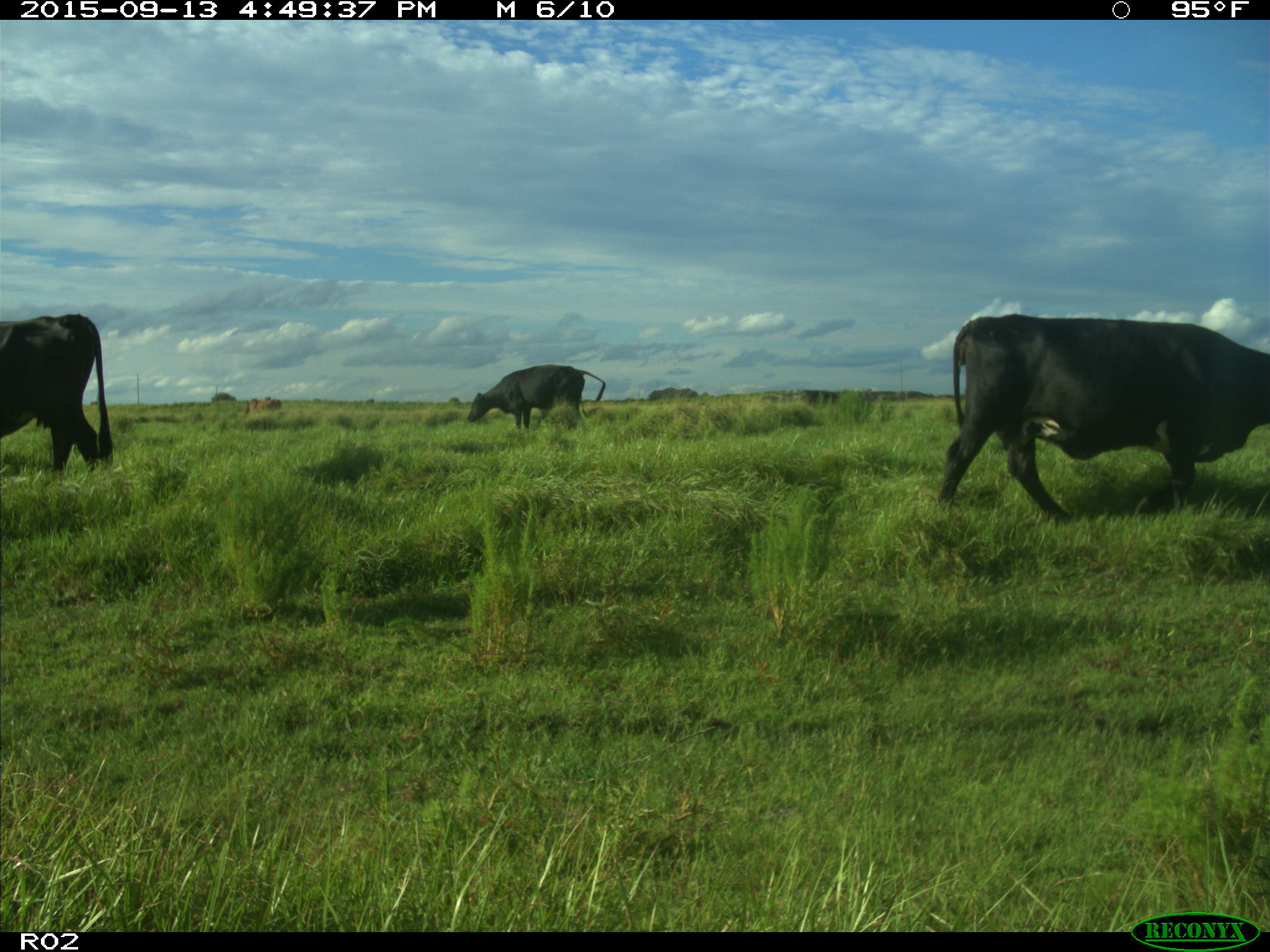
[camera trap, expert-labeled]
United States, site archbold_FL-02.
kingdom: Animalia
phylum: Chordata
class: Mammalia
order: Artiodactyla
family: Bovidae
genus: Bos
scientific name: Bos taurus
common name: domestic cow